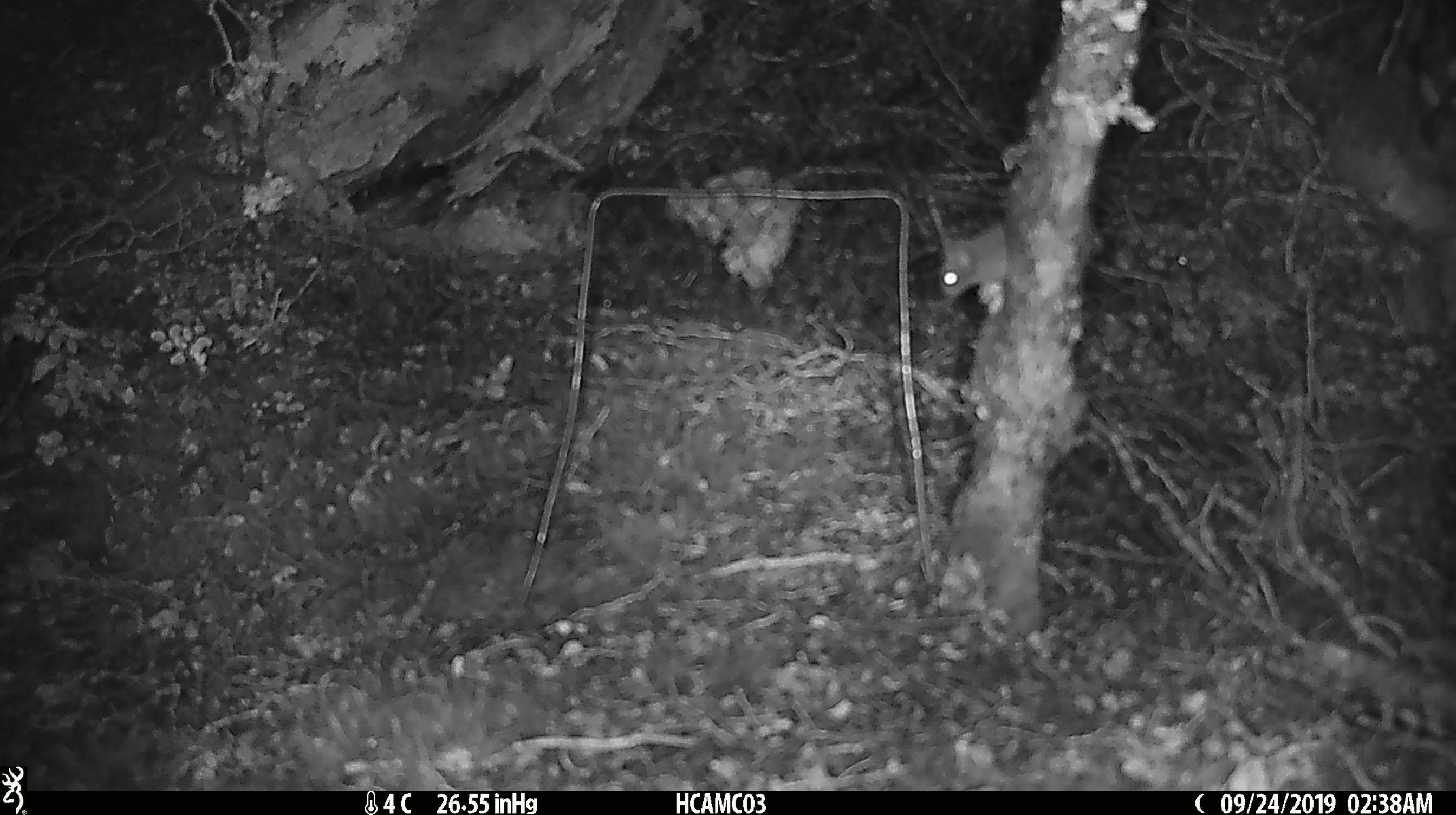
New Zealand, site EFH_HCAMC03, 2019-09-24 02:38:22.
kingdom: Animalia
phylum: Chordata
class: Mammalia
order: Rodentia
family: Muridae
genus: Mus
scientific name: Mus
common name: mouse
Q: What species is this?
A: Mouse (Mus).